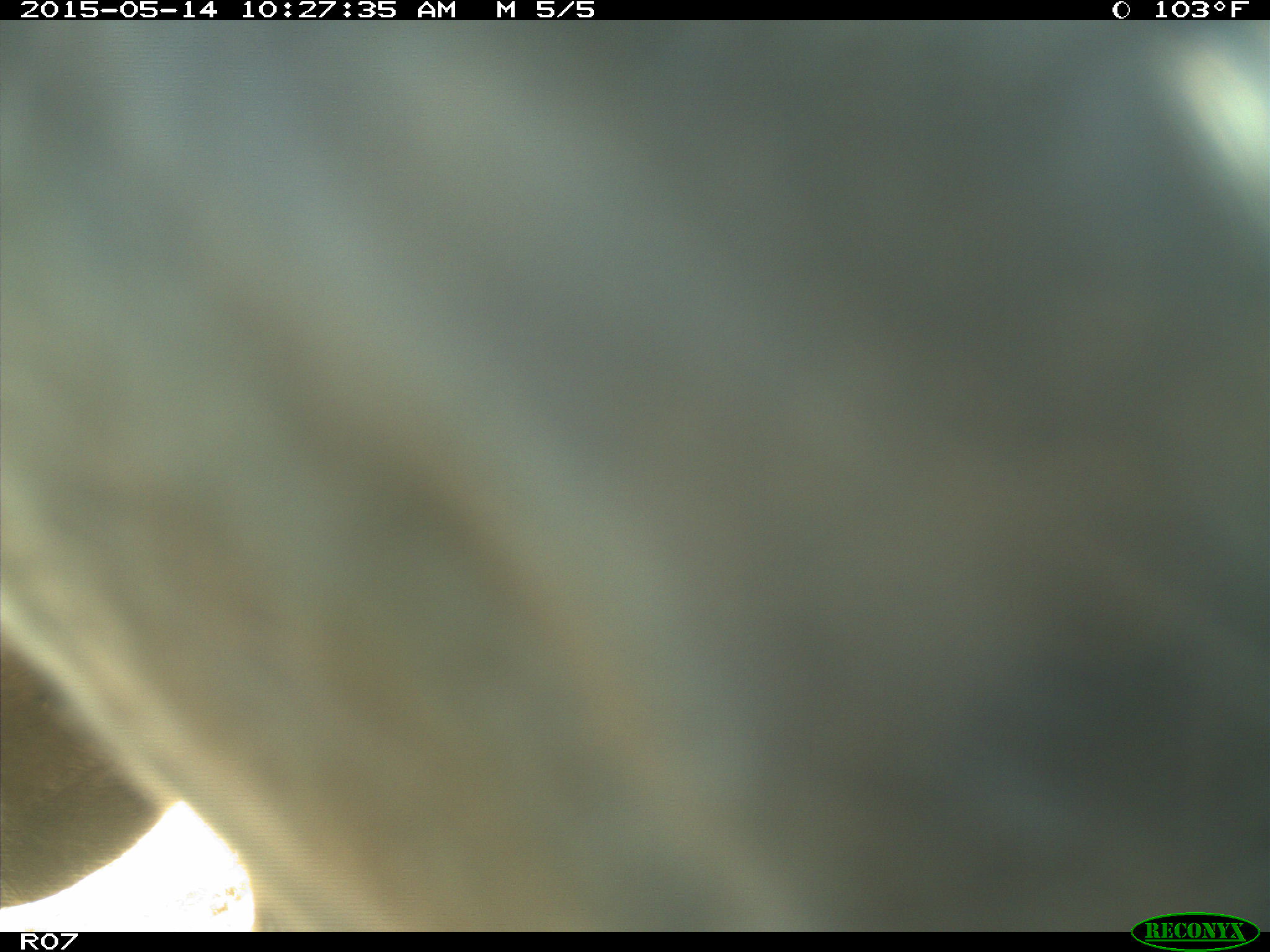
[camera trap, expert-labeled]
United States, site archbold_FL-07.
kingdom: Animalia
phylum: Chordata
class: Mammalia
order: Artiodactyla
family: Bovidae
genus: Bos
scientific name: Bos taurus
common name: domestic cow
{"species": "Bos taurus (domestic cow)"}